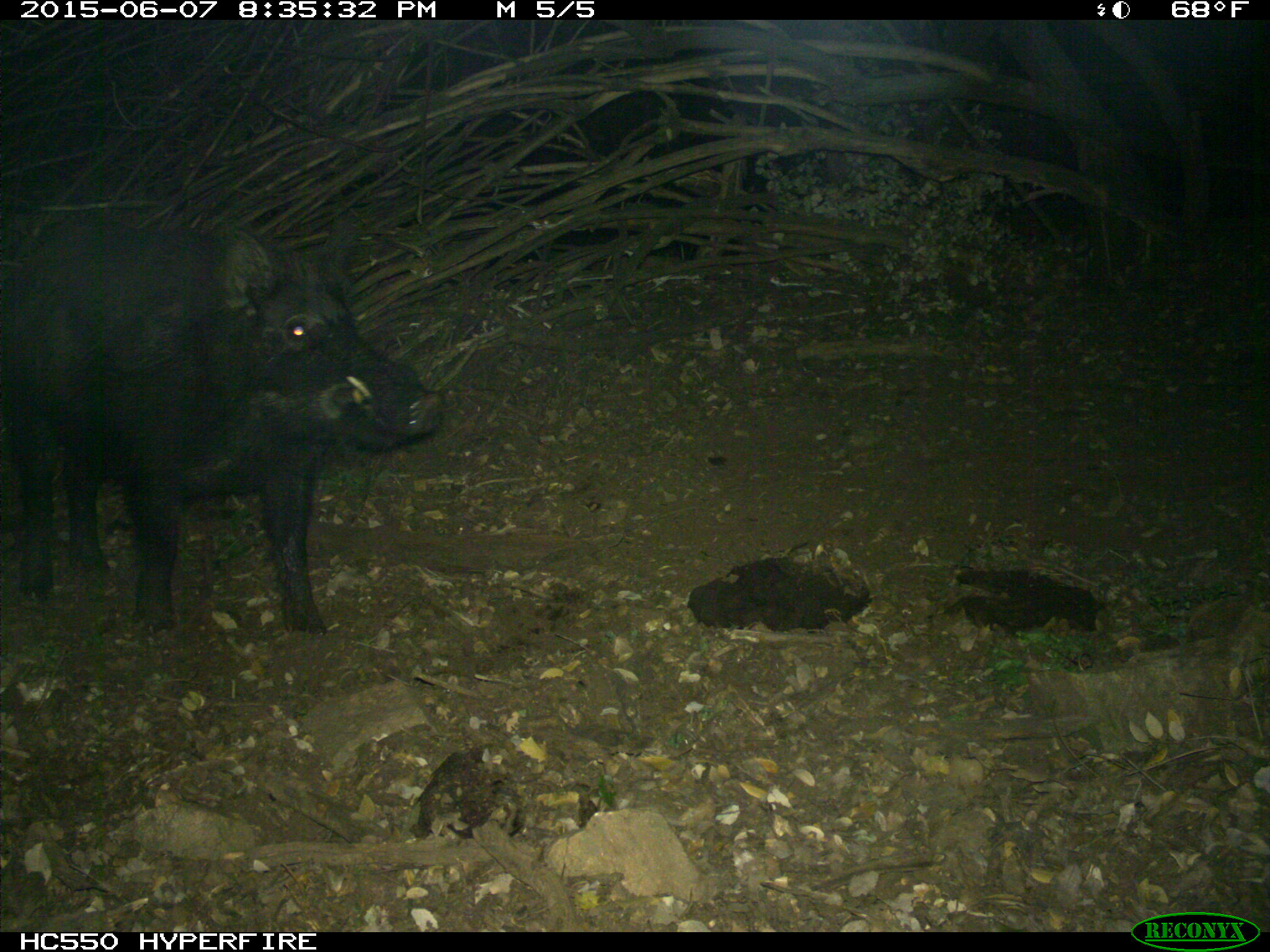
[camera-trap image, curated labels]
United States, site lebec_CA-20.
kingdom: Animalia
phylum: Chordata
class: Mammalia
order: Artiodactyla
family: Suidae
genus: Sus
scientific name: Sus scrofa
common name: wild boar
Sus scrofa (wild boar).